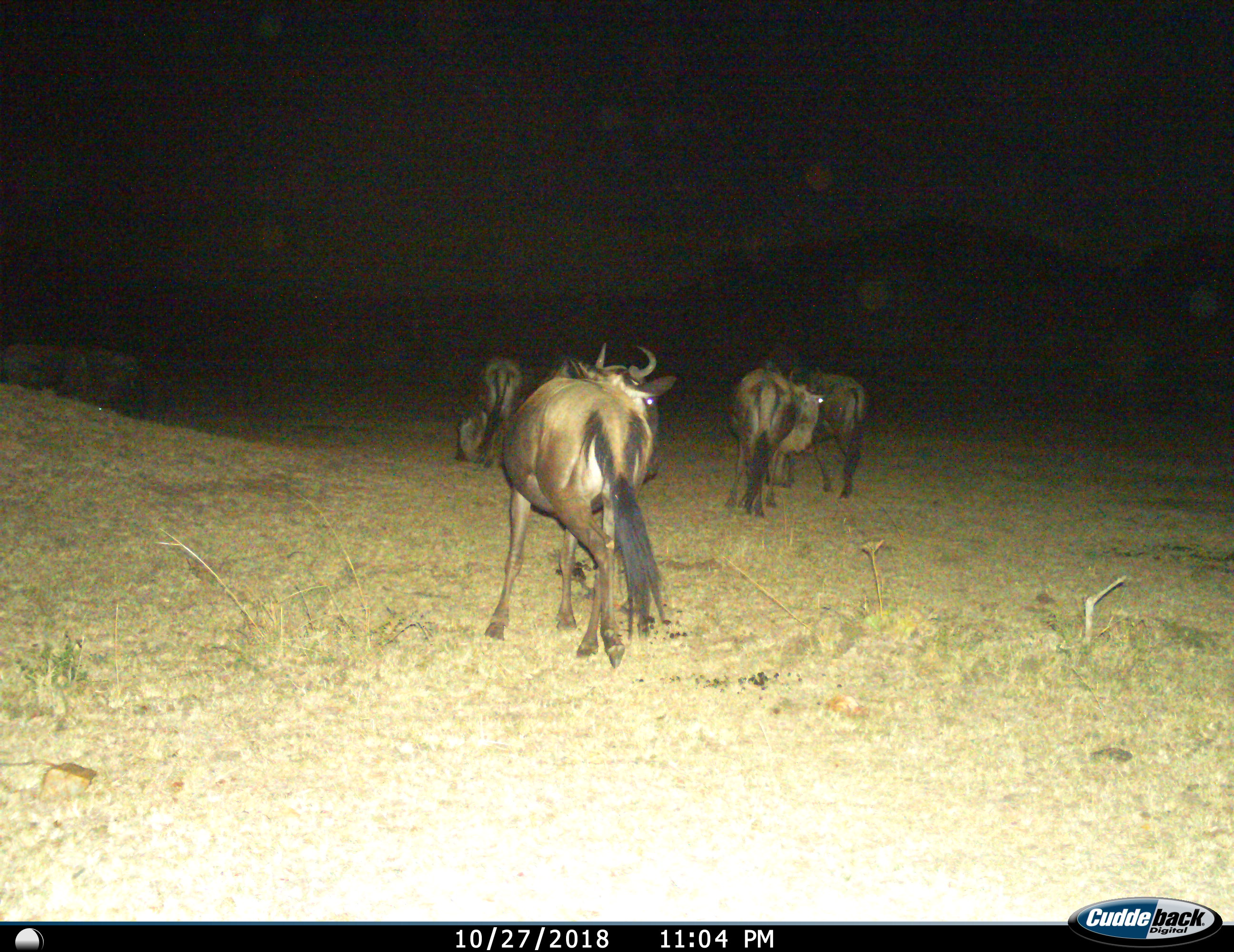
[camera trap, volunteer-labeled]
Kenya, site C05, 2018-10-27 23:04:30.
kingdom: Animalia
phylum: Chordata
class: Mammalia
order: Artiodactyla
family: Bovidae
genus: Connochaetes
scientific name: Connochaetes taurinus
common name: common wildebeest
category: wildebeest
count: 5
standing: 70%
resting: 10%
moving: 50%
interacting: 20%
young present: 0%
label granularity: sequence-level